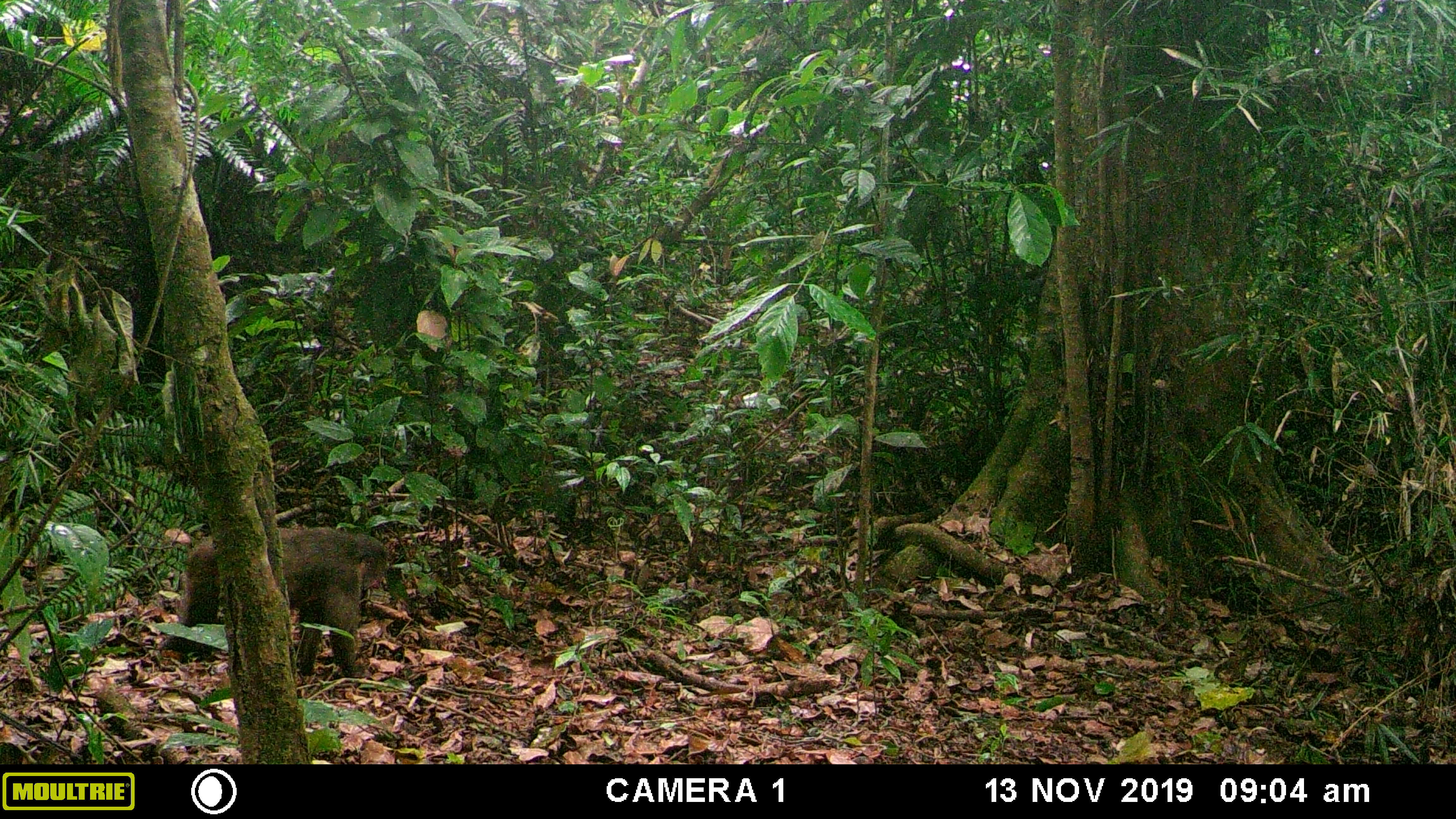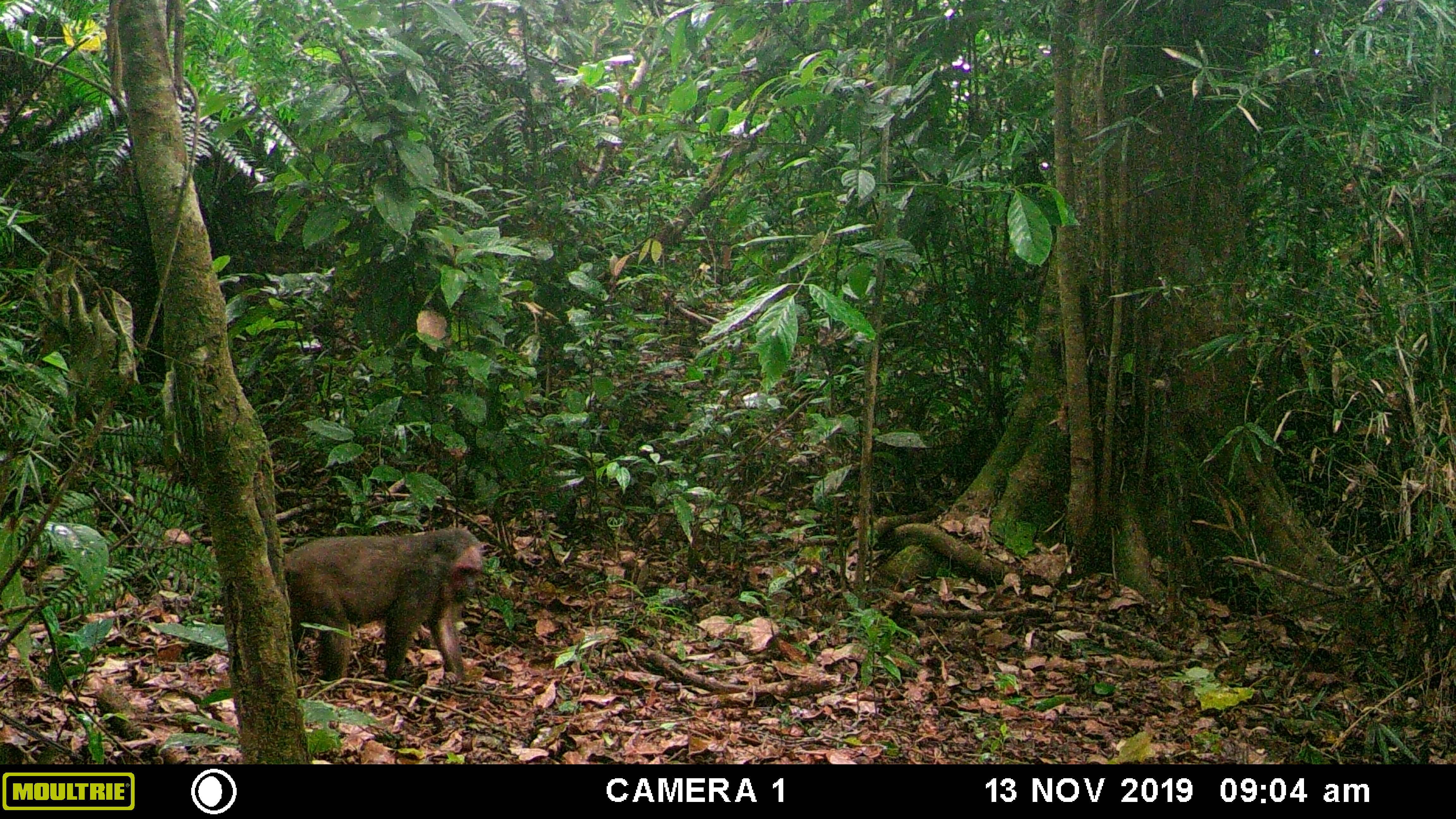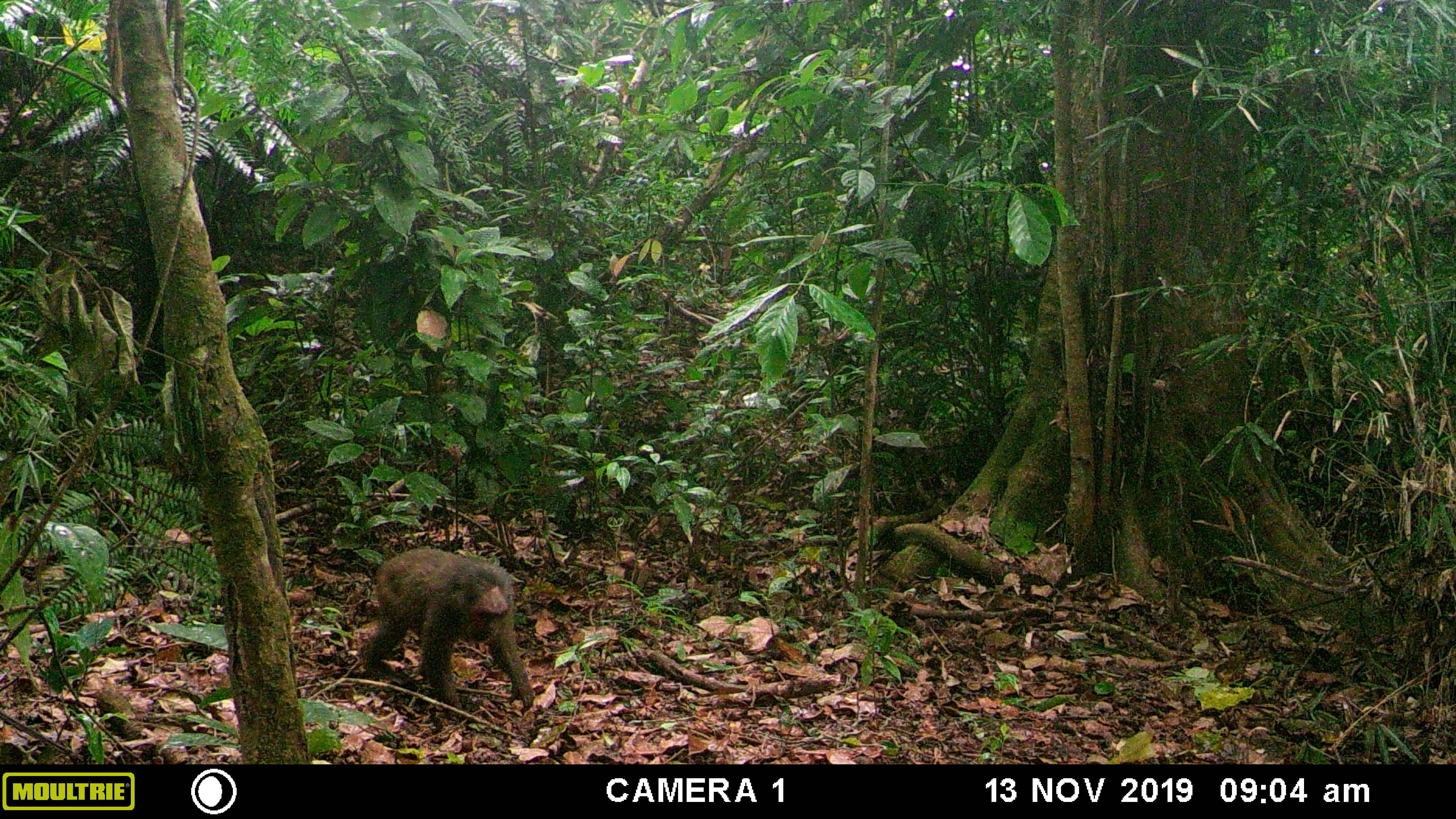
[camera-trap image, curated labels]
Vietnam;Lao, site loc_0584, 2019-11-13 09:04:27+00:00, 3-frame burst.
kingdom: Animalia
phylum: Chordata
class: Mammalia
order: Primates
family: Cercopithecidae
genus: Macaca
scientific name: Macaca arctoides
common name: stump-tailed macaque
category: stump tailed macaque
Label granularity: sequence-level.